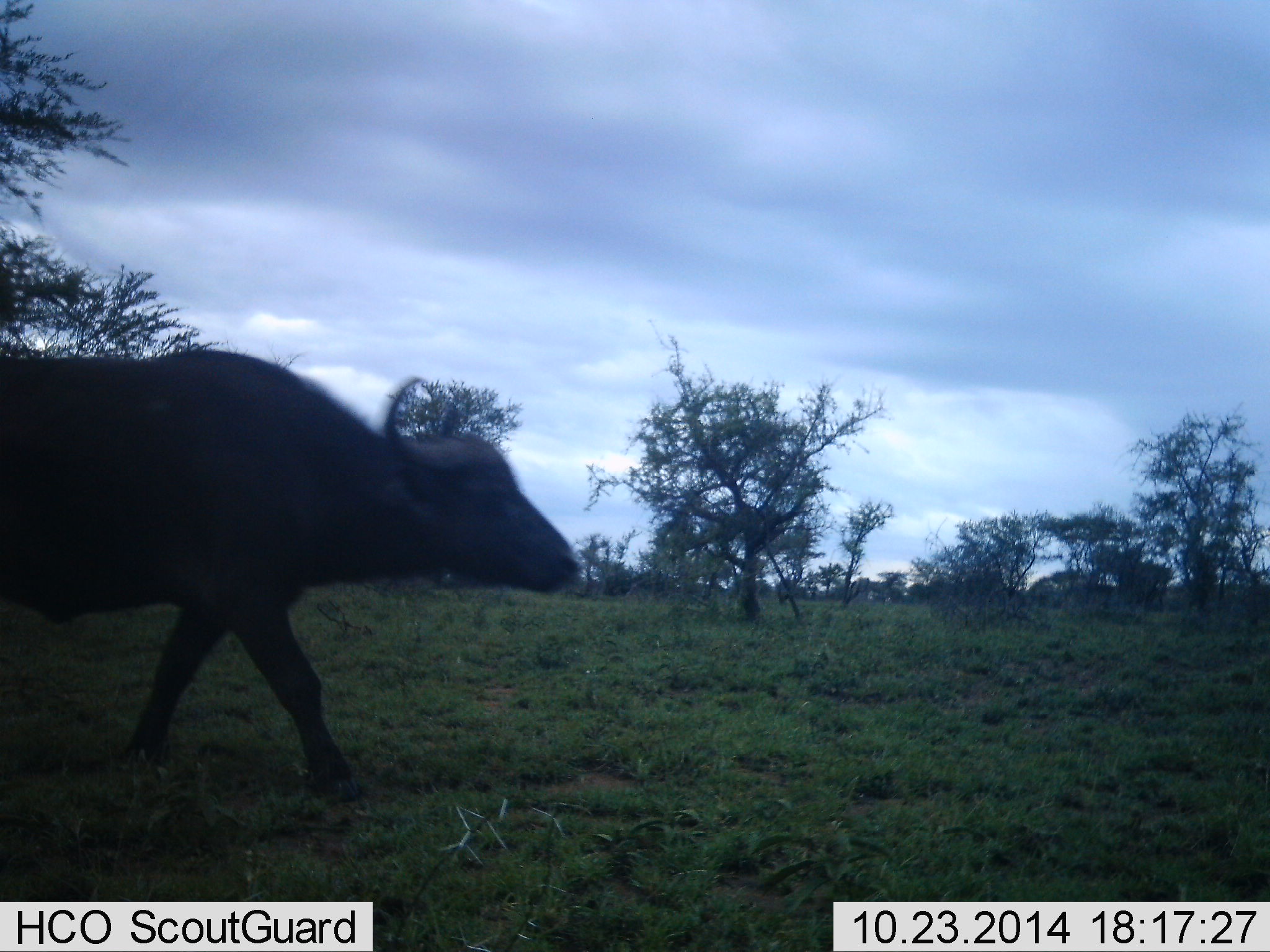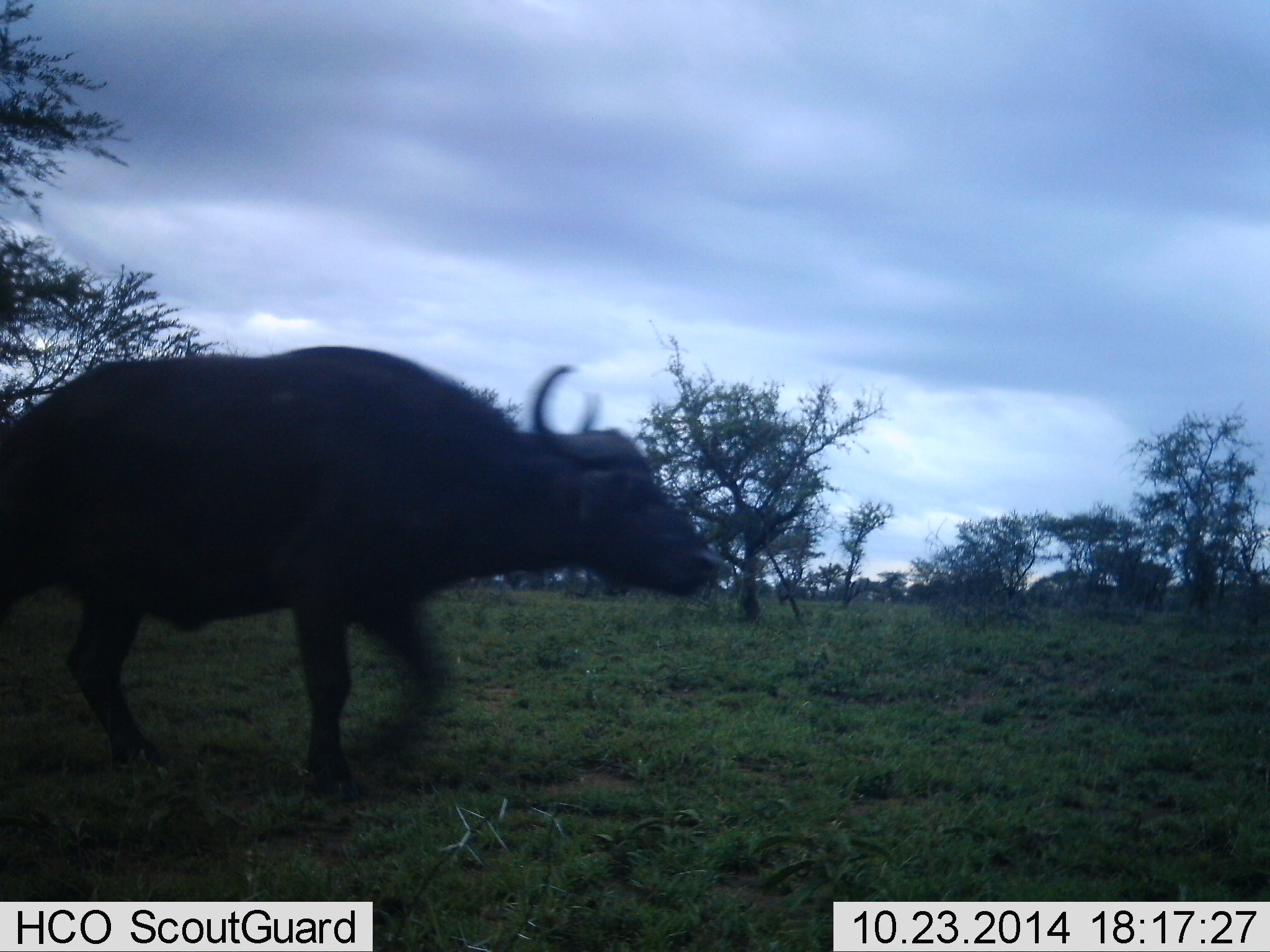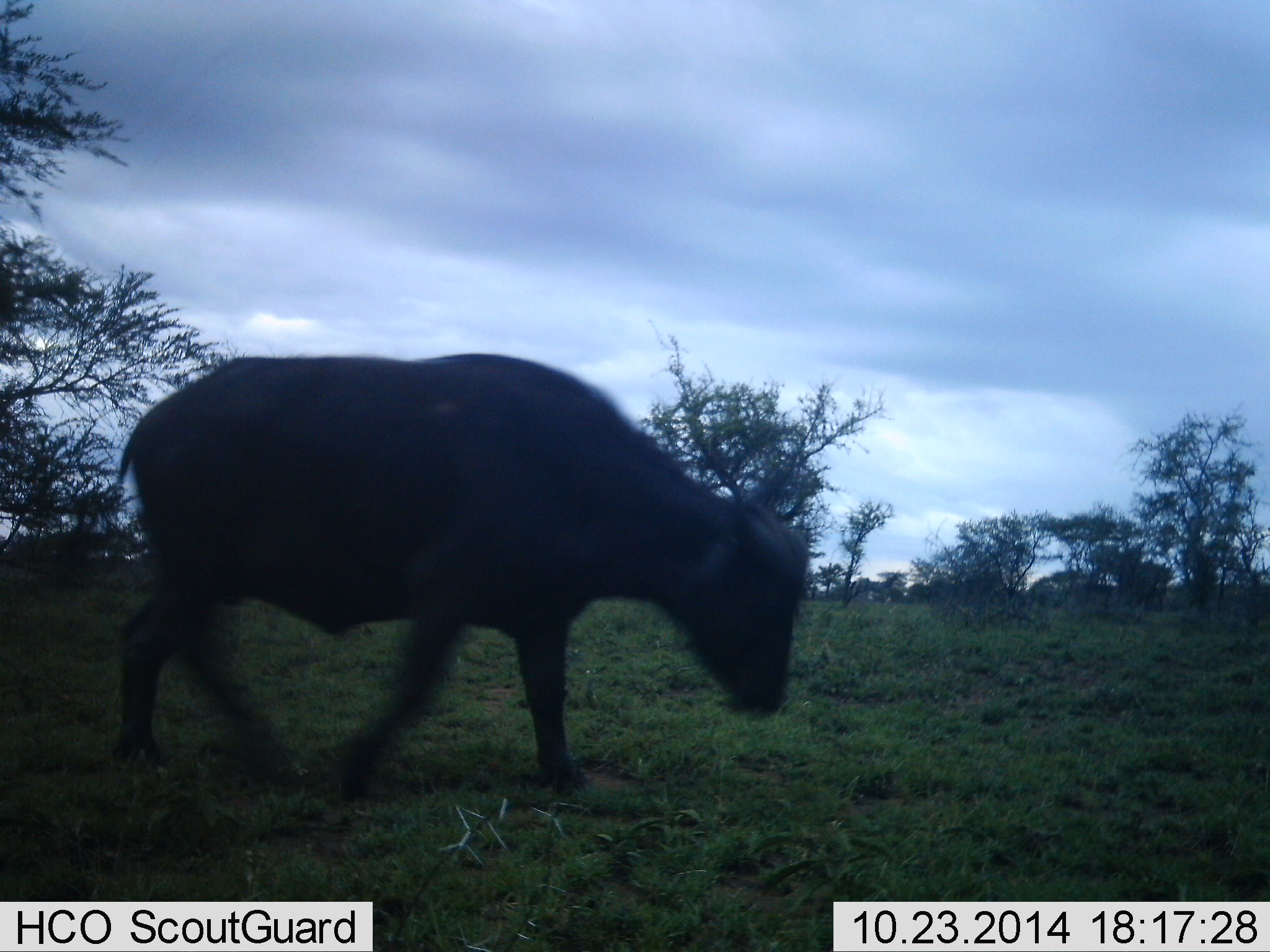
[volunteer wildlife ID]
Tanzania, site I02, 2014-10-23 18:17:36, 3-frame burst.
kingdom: Animalia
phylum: Chordata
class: Mammalia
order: Artiodactyla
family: Bovidae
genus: Syncerus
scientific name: Syncerus caffer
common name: cape buffalo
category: buffalo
Buffalo (cape buffalo) (Syncerus caffer), count 1. Behavior (volunteer vote fractions): standing 0%, resting 0%, moving 100%, interacting 0%. Young present (vote fraction): 0%. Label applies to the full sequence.